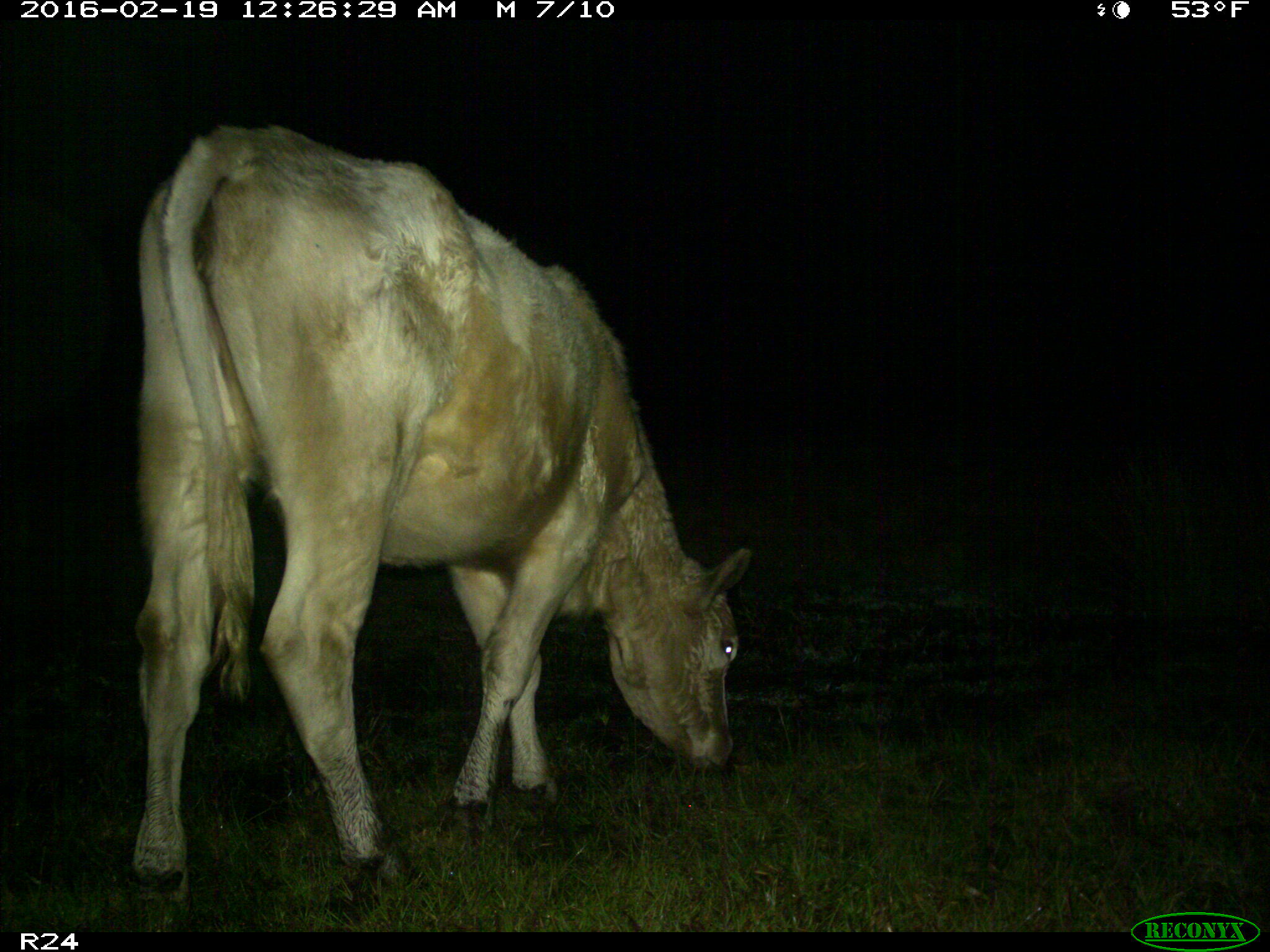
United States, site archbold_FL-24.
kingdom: Animalia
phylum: Chordata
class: Mammalia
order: Artiodactyla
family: Bovidae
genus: Bos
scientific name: Bos taurus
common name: domestic cow